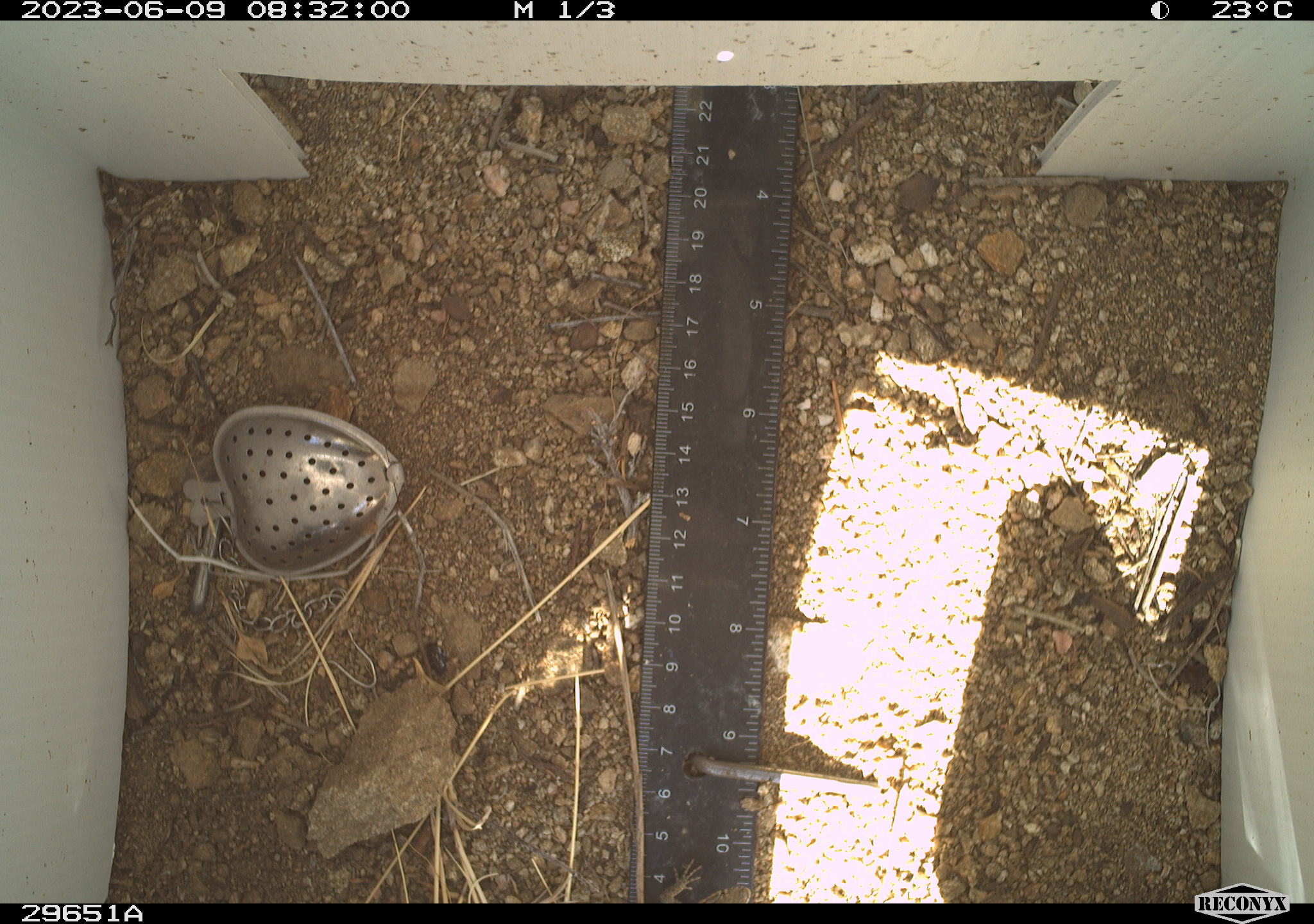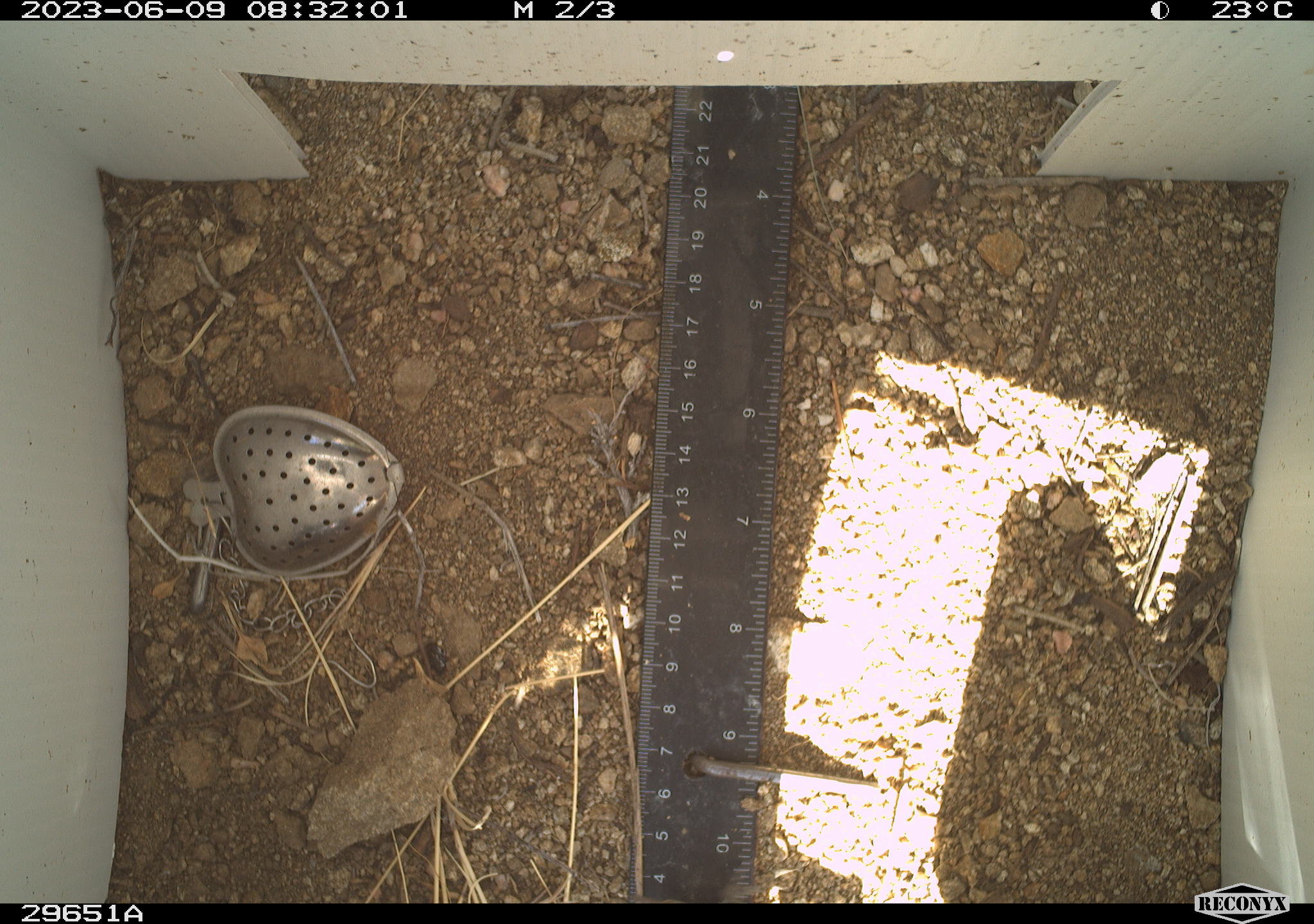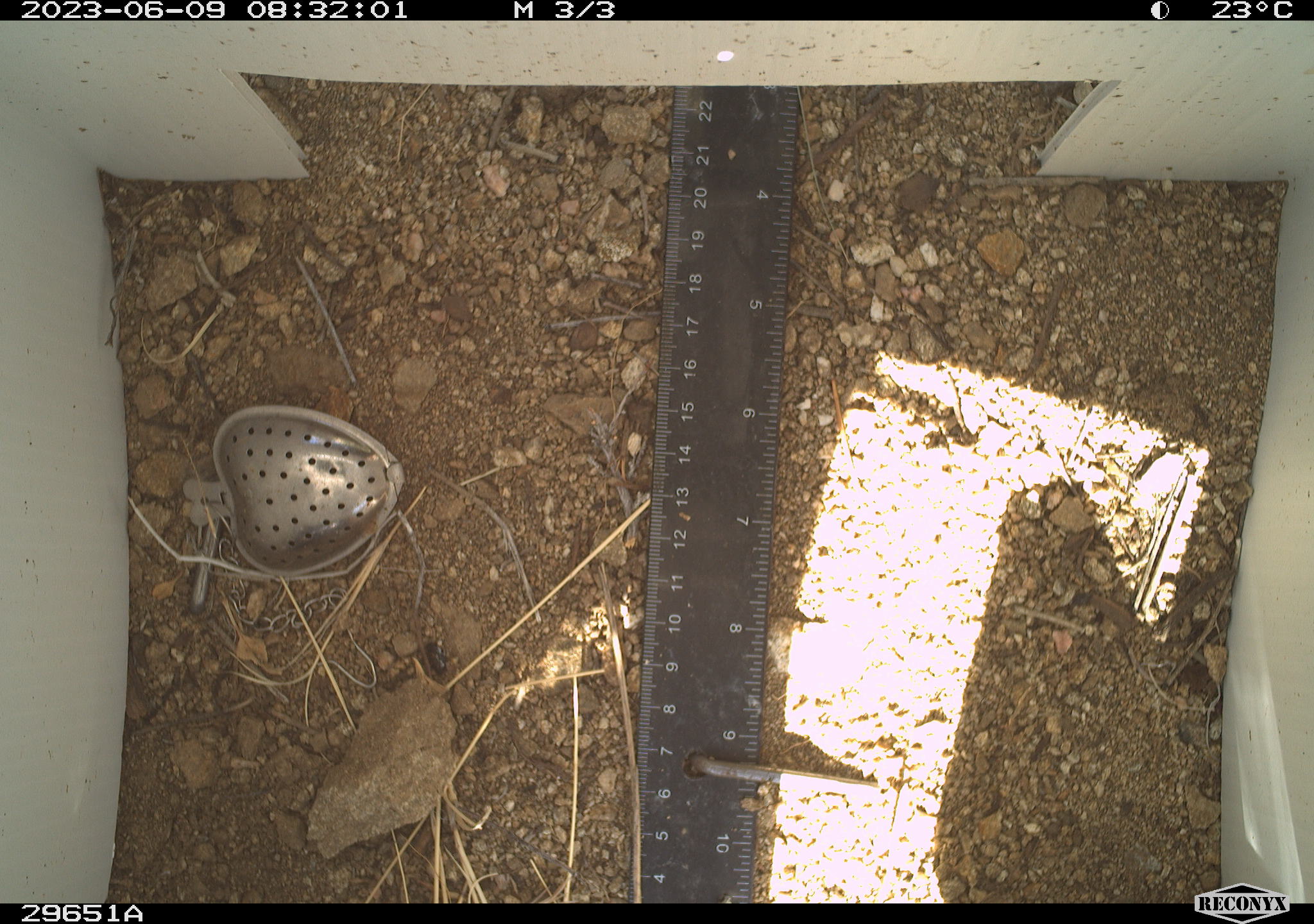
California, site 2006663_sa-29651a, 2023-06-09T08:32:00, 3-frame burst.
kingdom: Animalia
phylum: Chordata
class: Reptilia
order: Squamata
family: Phrynosomatidae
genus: Uta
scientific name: Uta stansburiana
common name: common side-blotched lizard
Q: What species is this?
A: Common side-blotched lizard (Uta stansburiana).